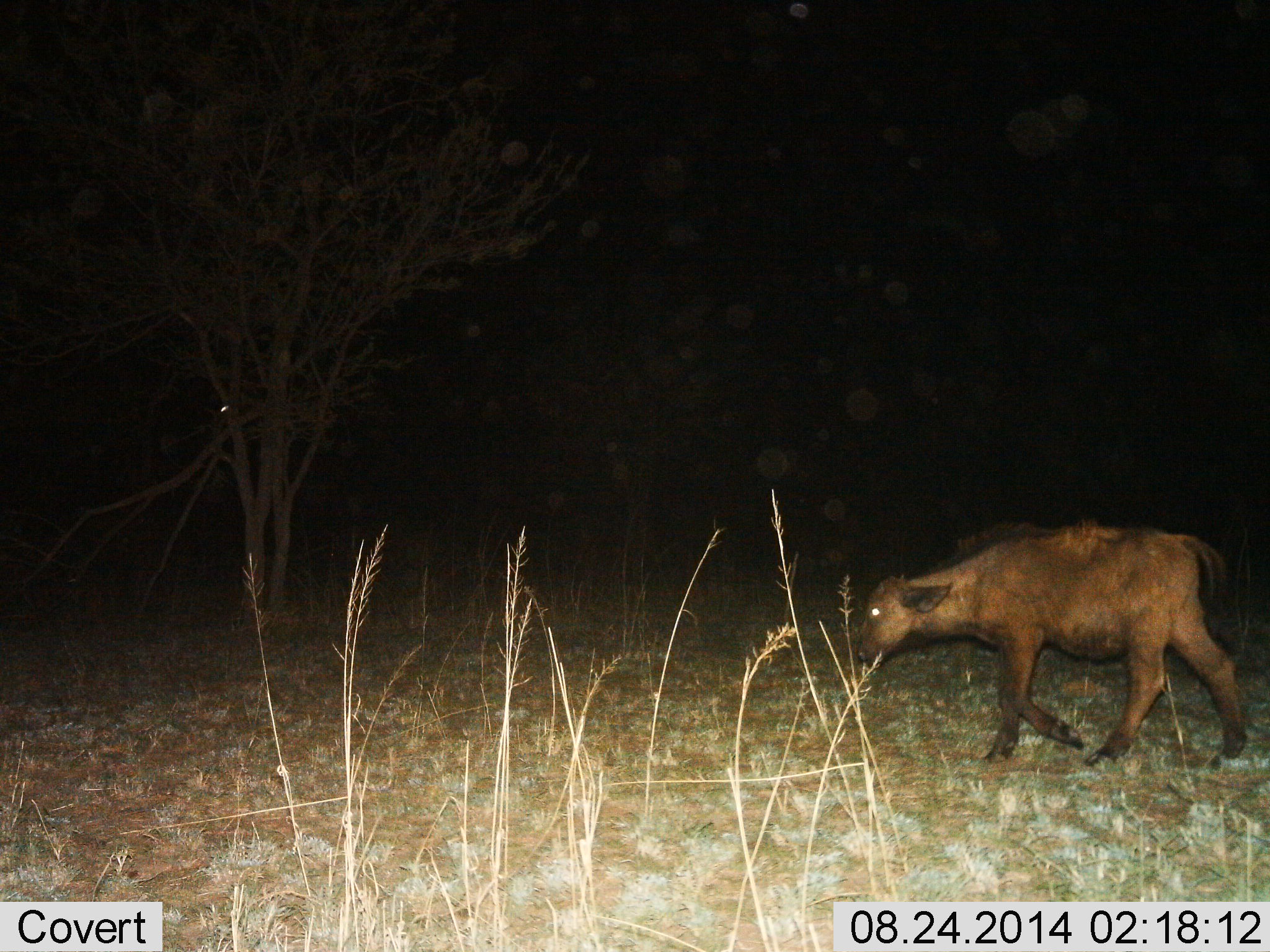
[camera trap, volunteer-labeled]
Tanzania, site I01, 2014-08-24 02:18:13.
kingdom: Animalia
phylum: Chordata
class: Mammalia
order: Artiodactyla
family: Bovidae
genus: Syncerus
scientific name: Syncerus caffer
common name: cape buffalo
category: buffalo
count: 1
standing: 0%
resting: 0%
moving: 100%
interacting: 0%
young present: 80%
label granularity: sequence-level